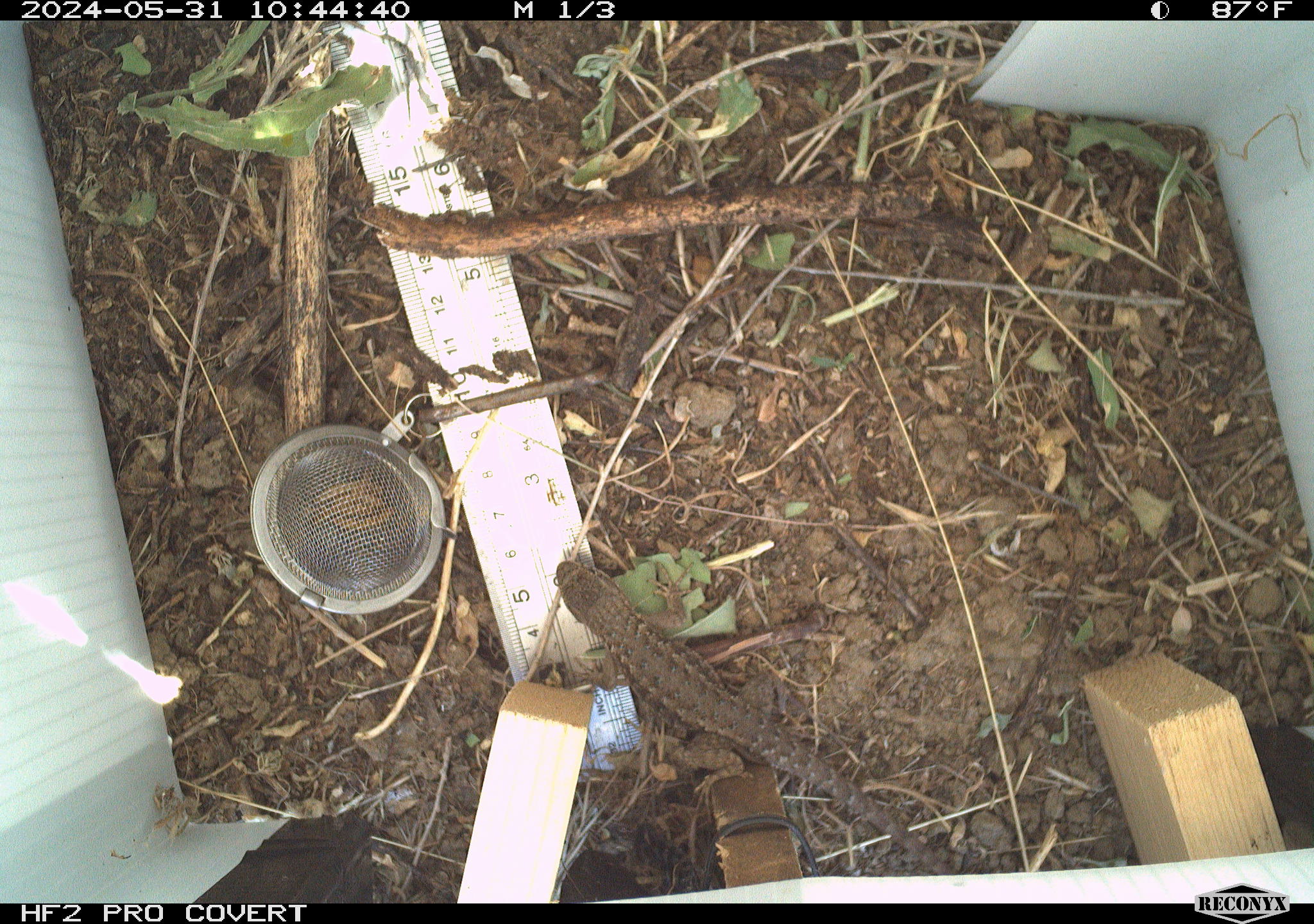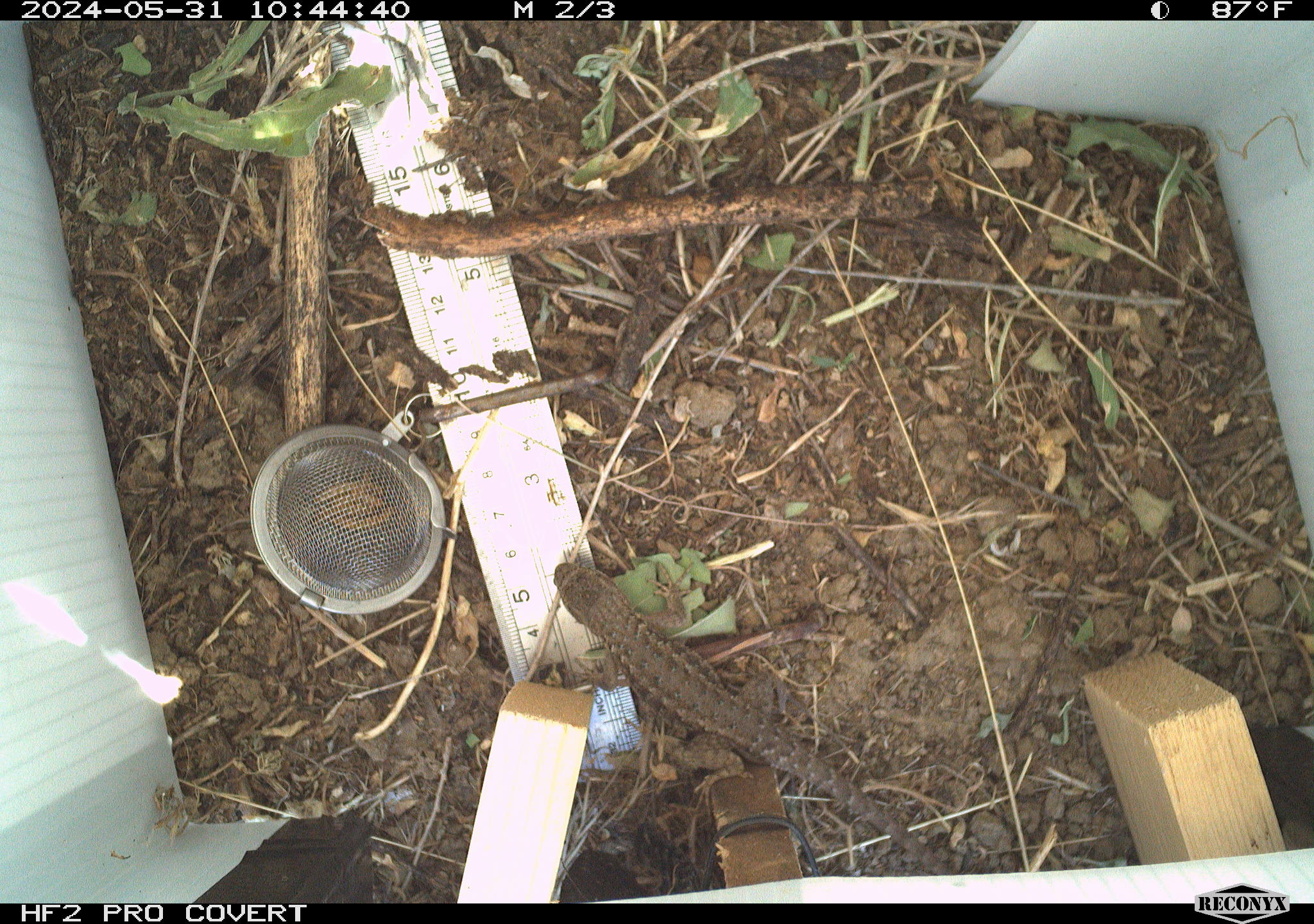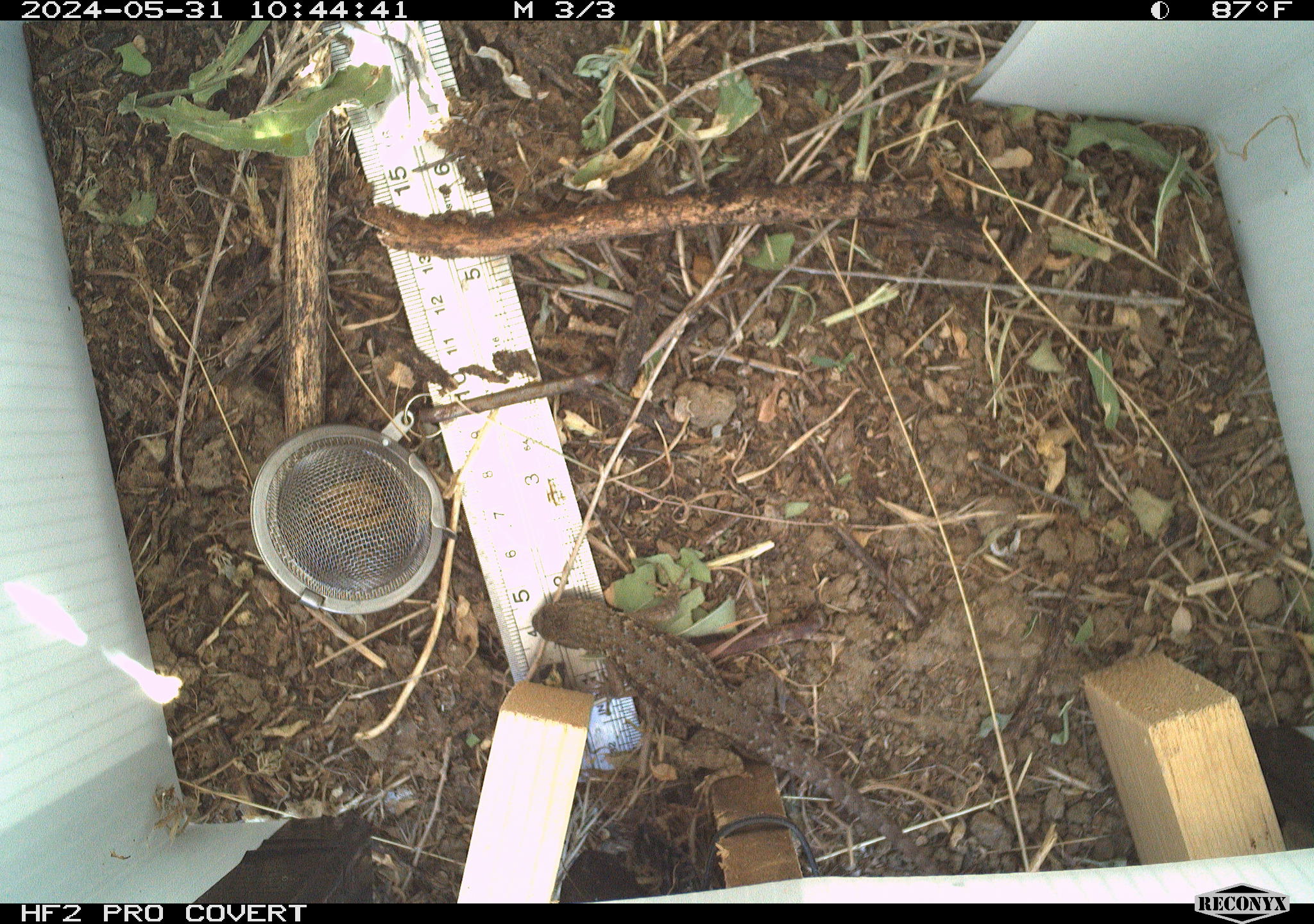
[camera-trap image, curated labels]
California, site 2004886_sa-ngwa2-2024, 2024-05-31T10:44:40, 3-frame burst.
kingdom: Animalia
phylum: Chordata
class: Reptilia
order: Squamata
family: Phrynosomatidae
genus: Sceloporus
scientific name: Sceloporus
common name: spiny lizards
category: sceloporus species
Sceloporus species (spiny lizards) (Sceloporus).